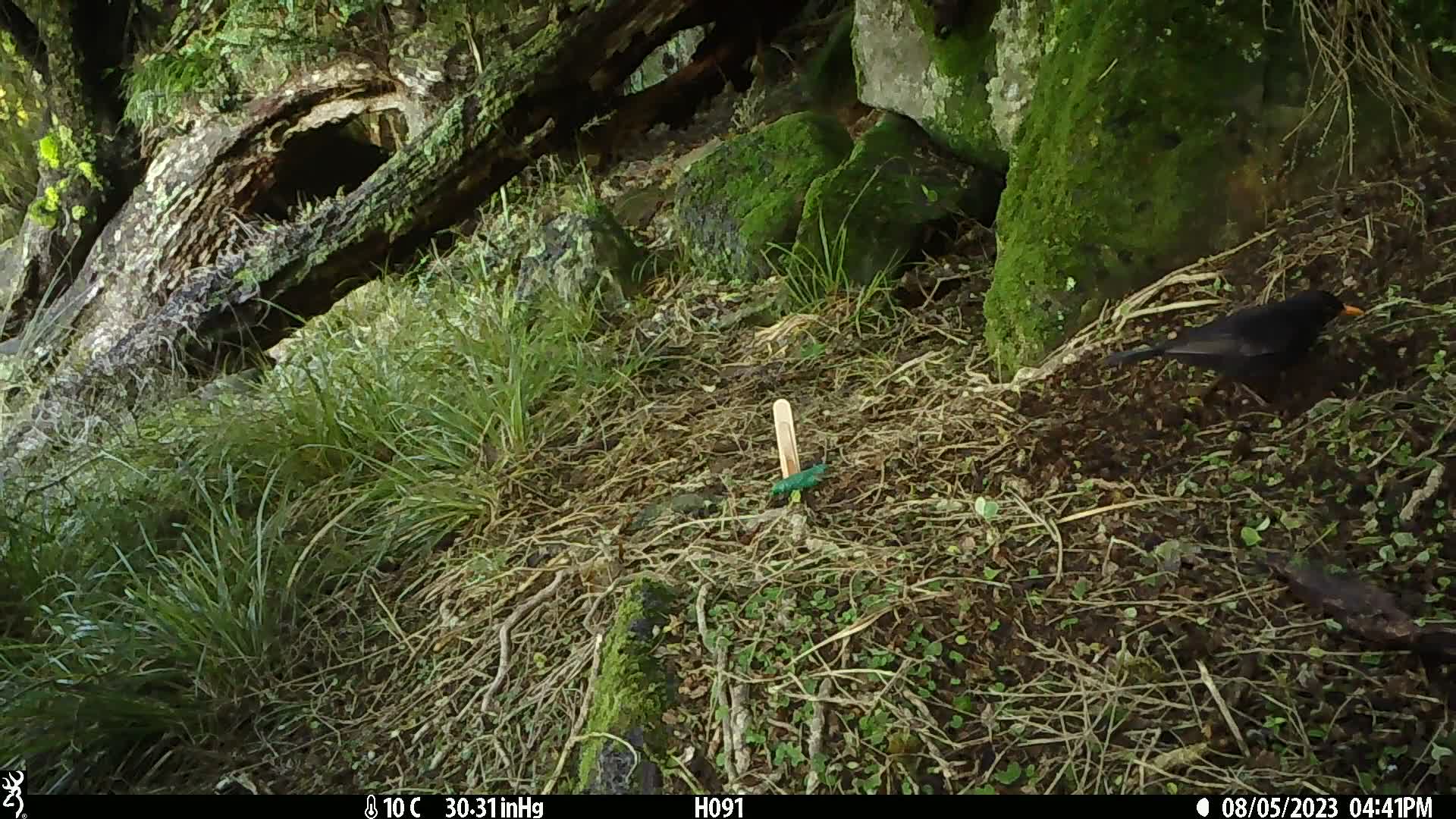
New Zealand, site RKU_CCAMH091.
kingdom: Animalia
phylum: Chordata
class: Aves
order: Passeriformes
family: Turdidae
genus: Turdus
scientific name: Turdus merula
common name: eurasian blackbird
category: blackbird